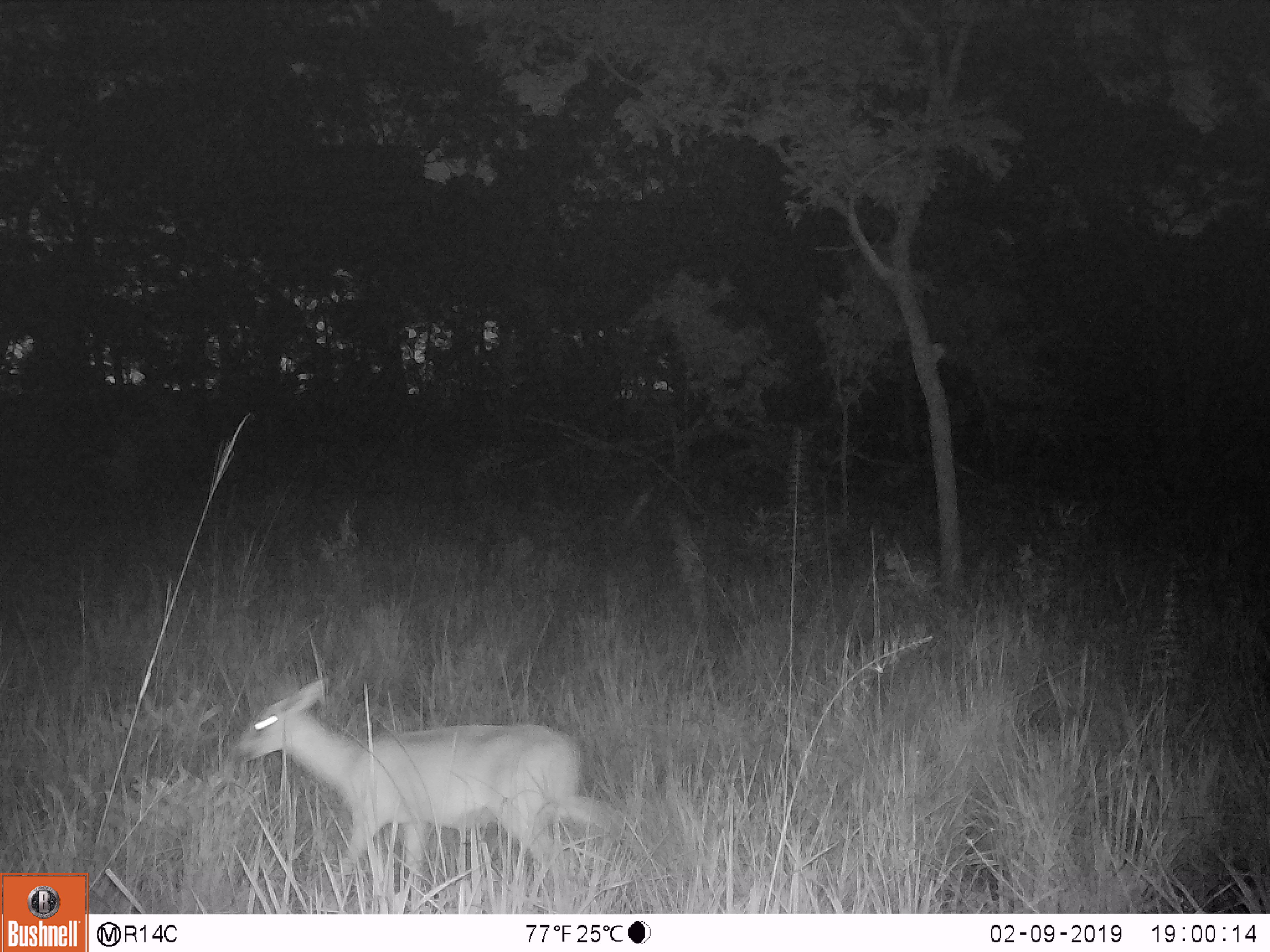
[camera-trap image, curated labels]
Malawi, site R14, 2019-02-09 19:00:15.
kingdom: Animalia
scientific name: Animalia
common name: other animal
Other animal (Animalia), count 1.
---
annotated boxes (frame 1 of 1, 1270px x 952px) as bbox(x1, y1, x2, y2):
other animal: bbox(231, 672, 641, 901)